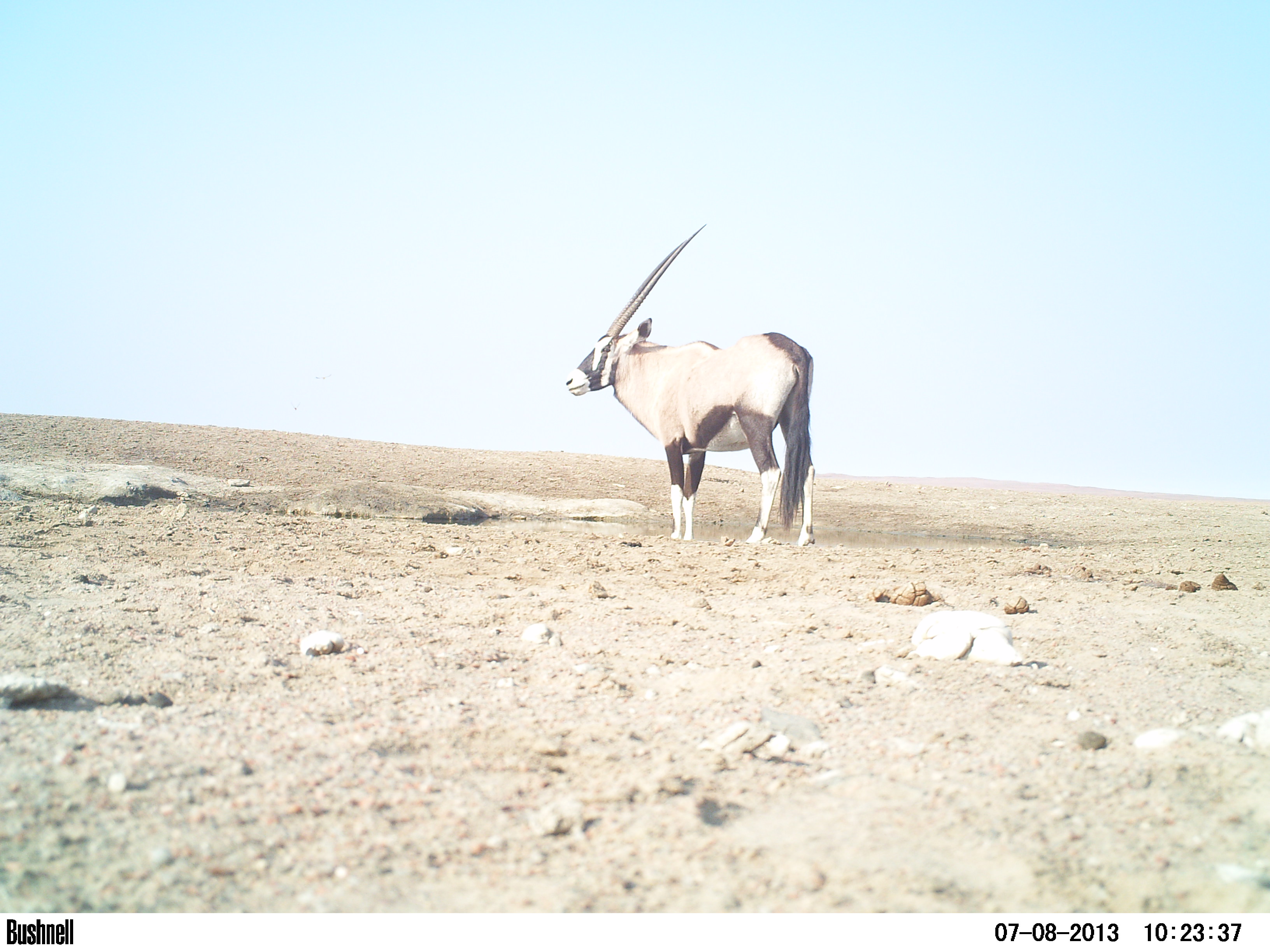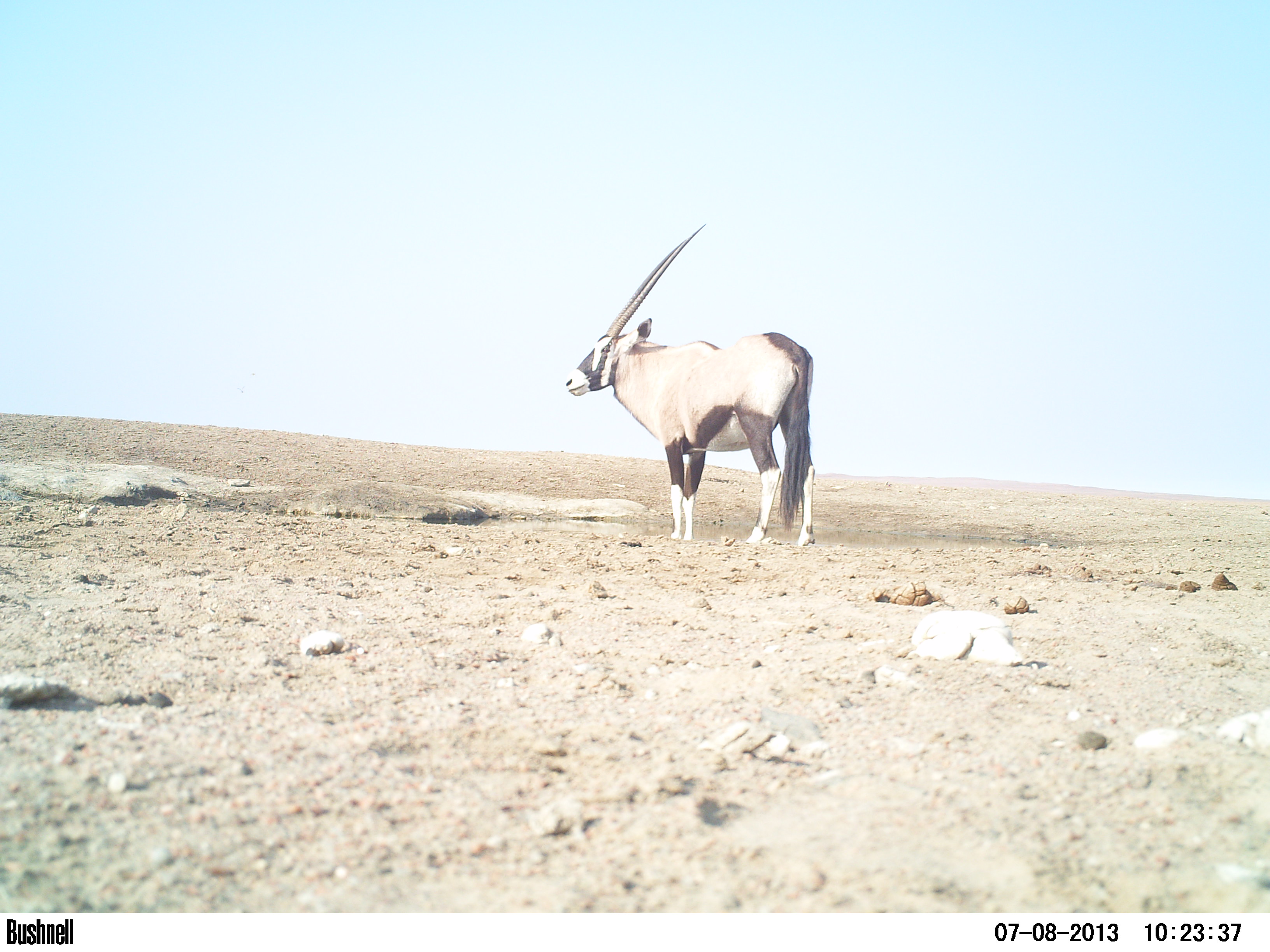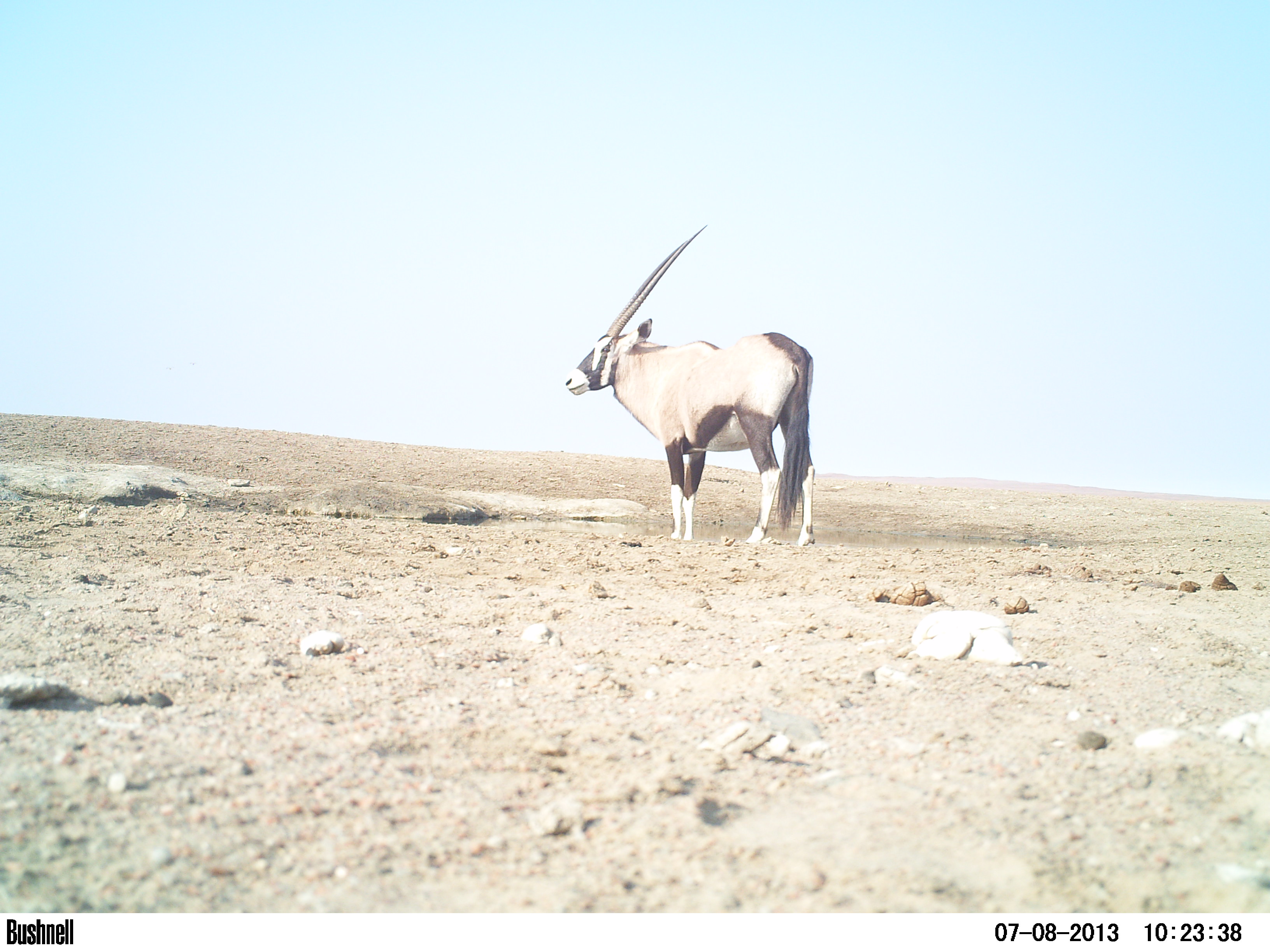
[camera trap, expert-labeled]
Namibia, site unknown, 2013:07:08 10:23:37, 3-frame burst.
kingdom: Animalia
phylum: Chordata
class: Mammalia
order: Artiodactyla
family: Bovidae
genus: Oryx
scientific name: Oryx gazella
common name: gemsbok